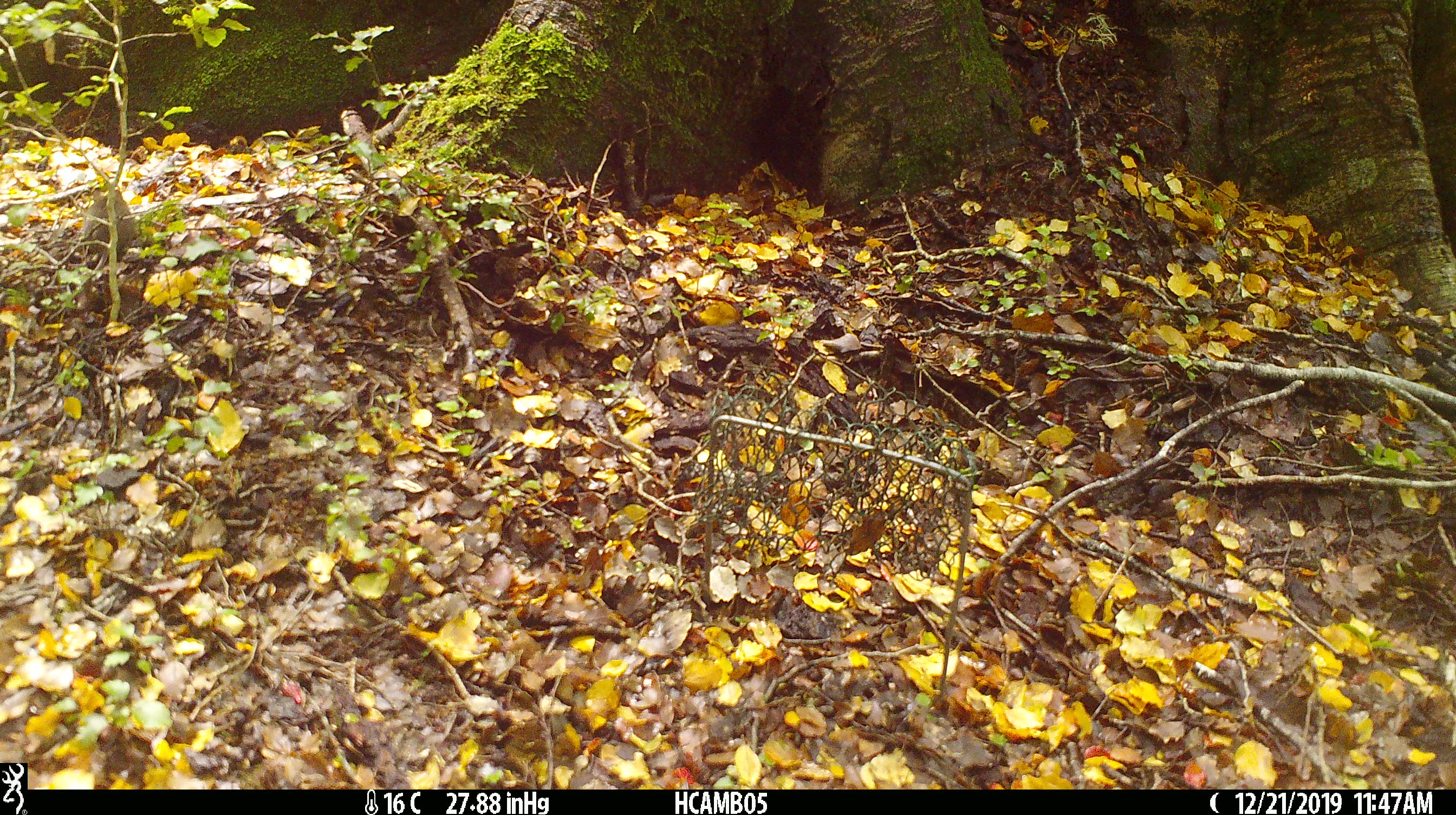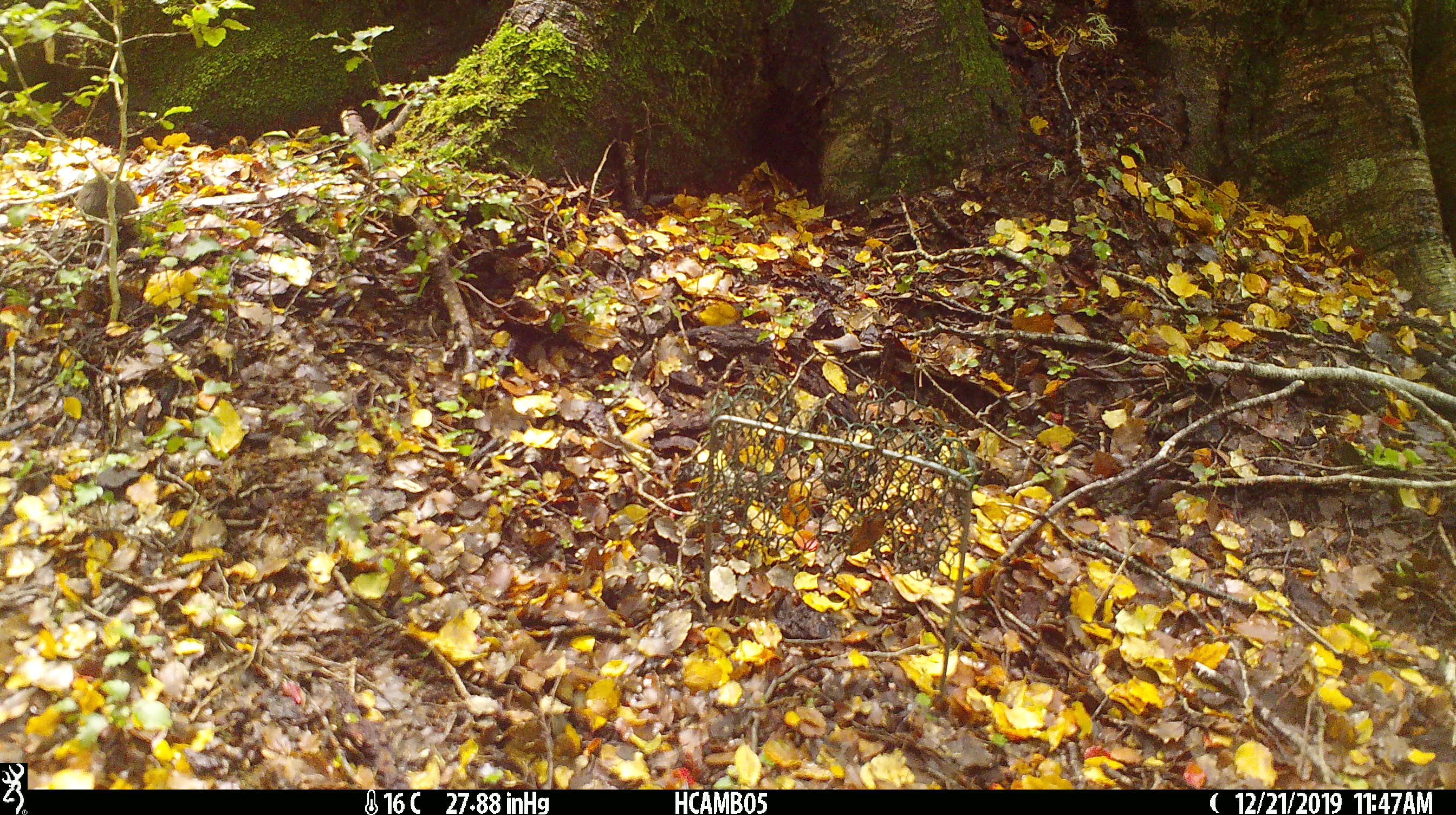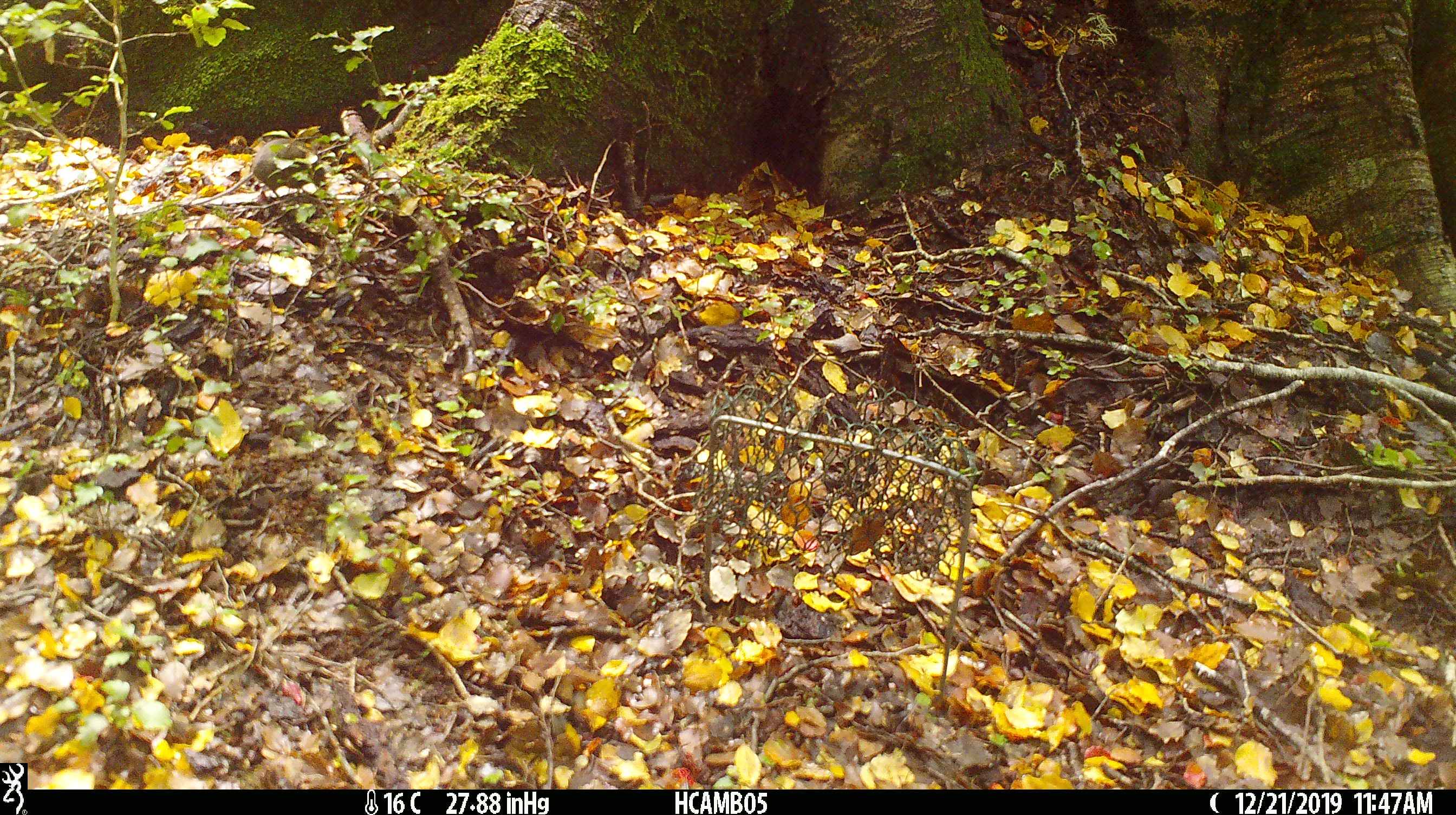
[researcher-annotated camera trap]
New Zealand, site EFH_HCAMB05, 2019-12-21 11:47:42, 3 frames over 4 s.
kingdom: Animalia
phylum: Chordata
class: Mammalia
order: Rodentia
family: Muridae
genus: Mus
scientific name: Mus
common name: mouse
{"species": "mouse (Mus)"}